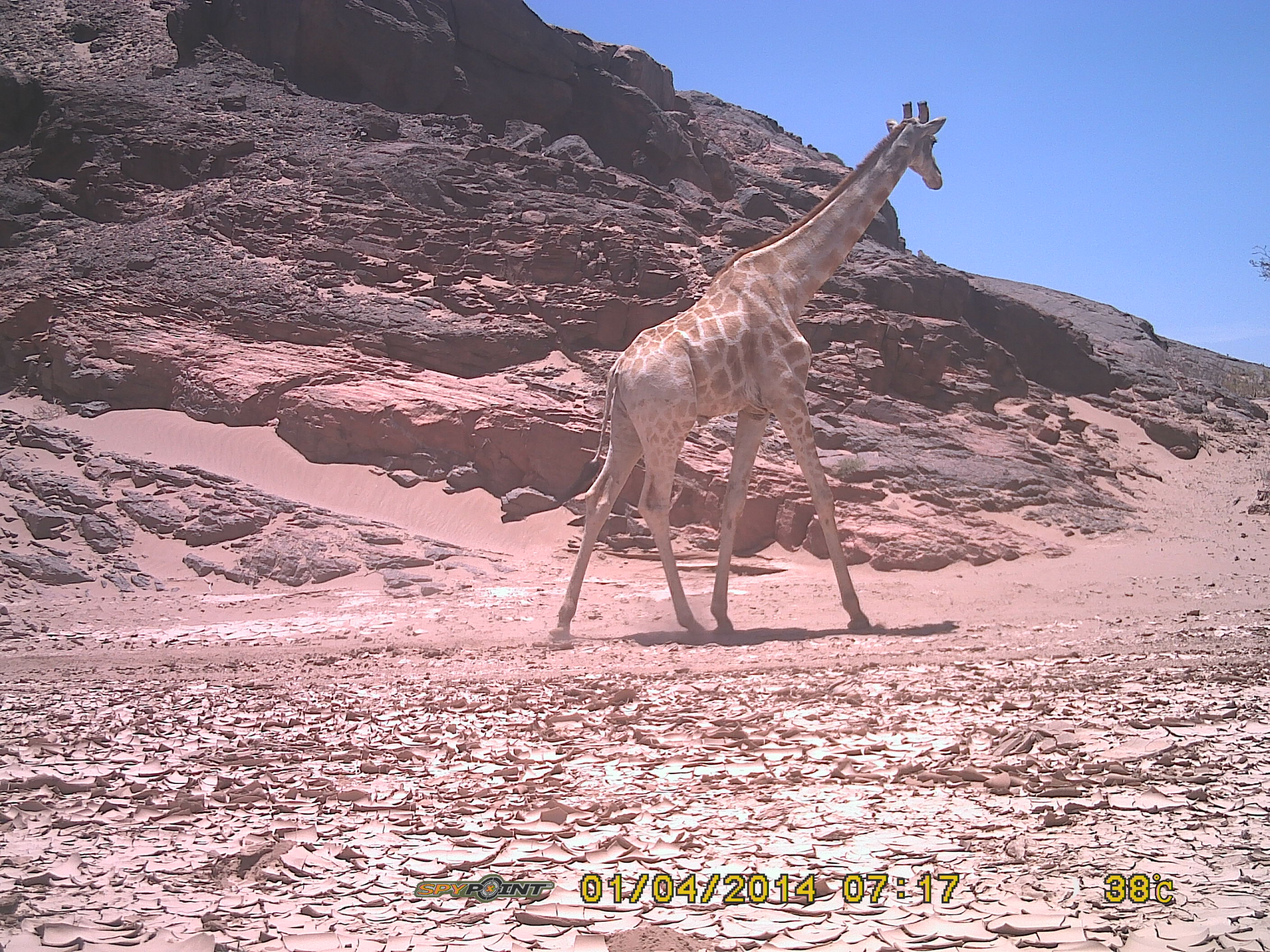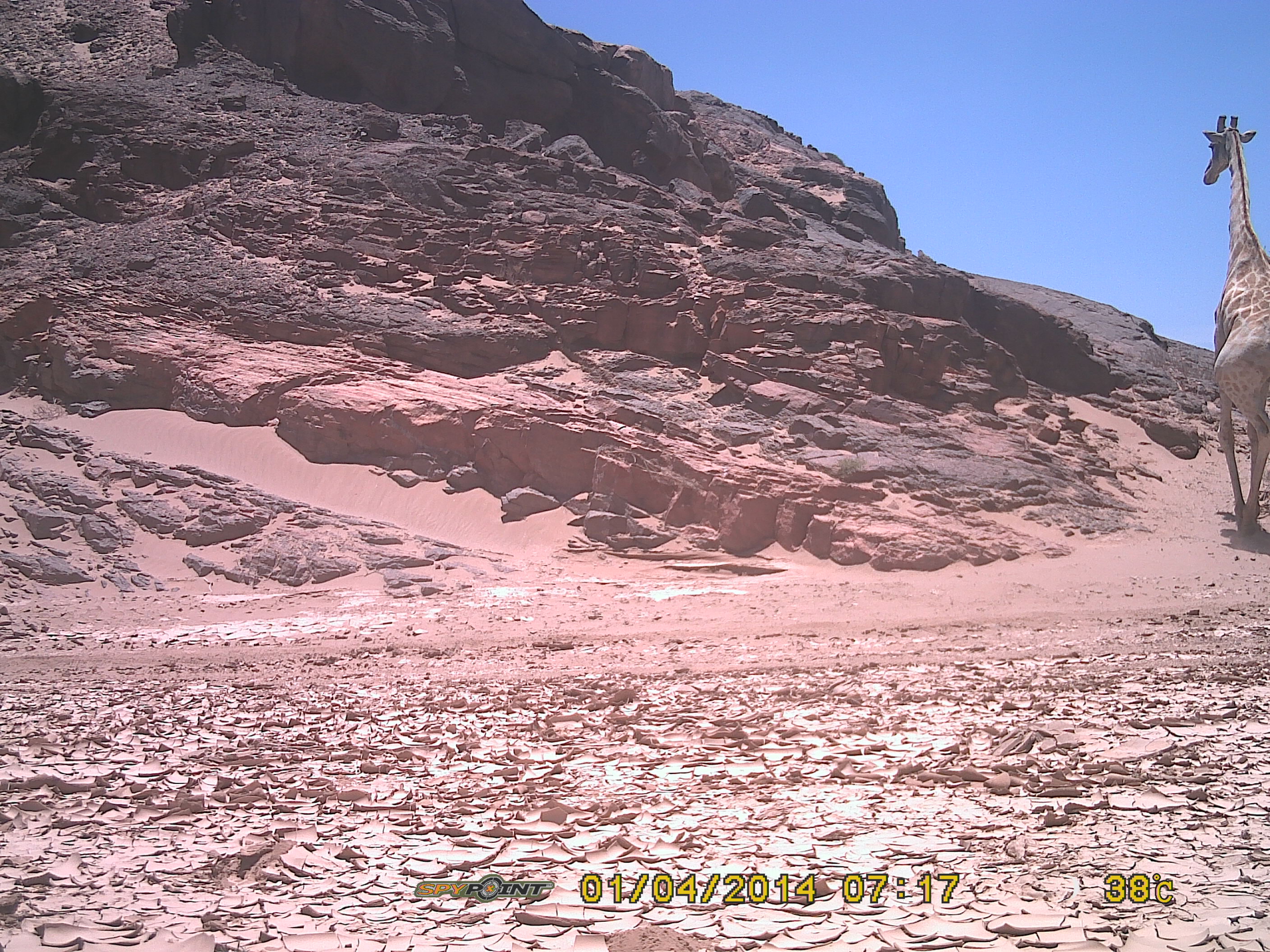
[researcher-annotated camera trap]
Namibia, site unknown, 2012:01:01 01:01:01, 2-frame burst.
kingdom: Animalia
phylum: Chordata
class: Mammalia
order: Artiodactyla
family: Giraffidae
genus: Giraffa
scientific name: Giraffa camelopardalis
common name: giraffe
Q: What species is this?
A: Giraffa camelopardalis (giraffe).